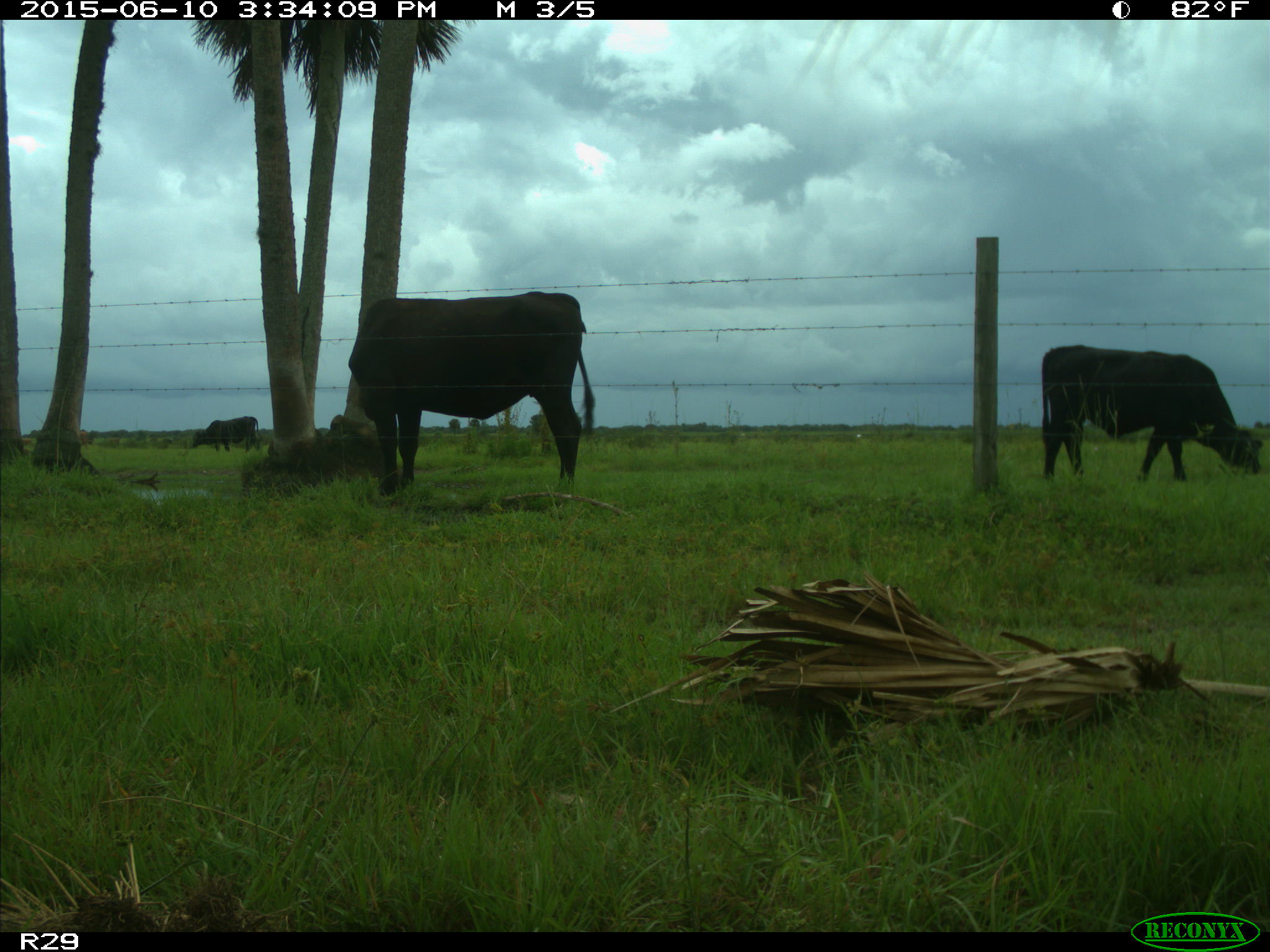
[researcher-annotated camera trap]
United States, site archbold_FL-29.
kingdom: Animalia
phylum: Chordata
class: Mammalia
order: Artiodactyla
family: Bovidae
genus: Bos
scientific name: Bos taurus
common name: domestic cow